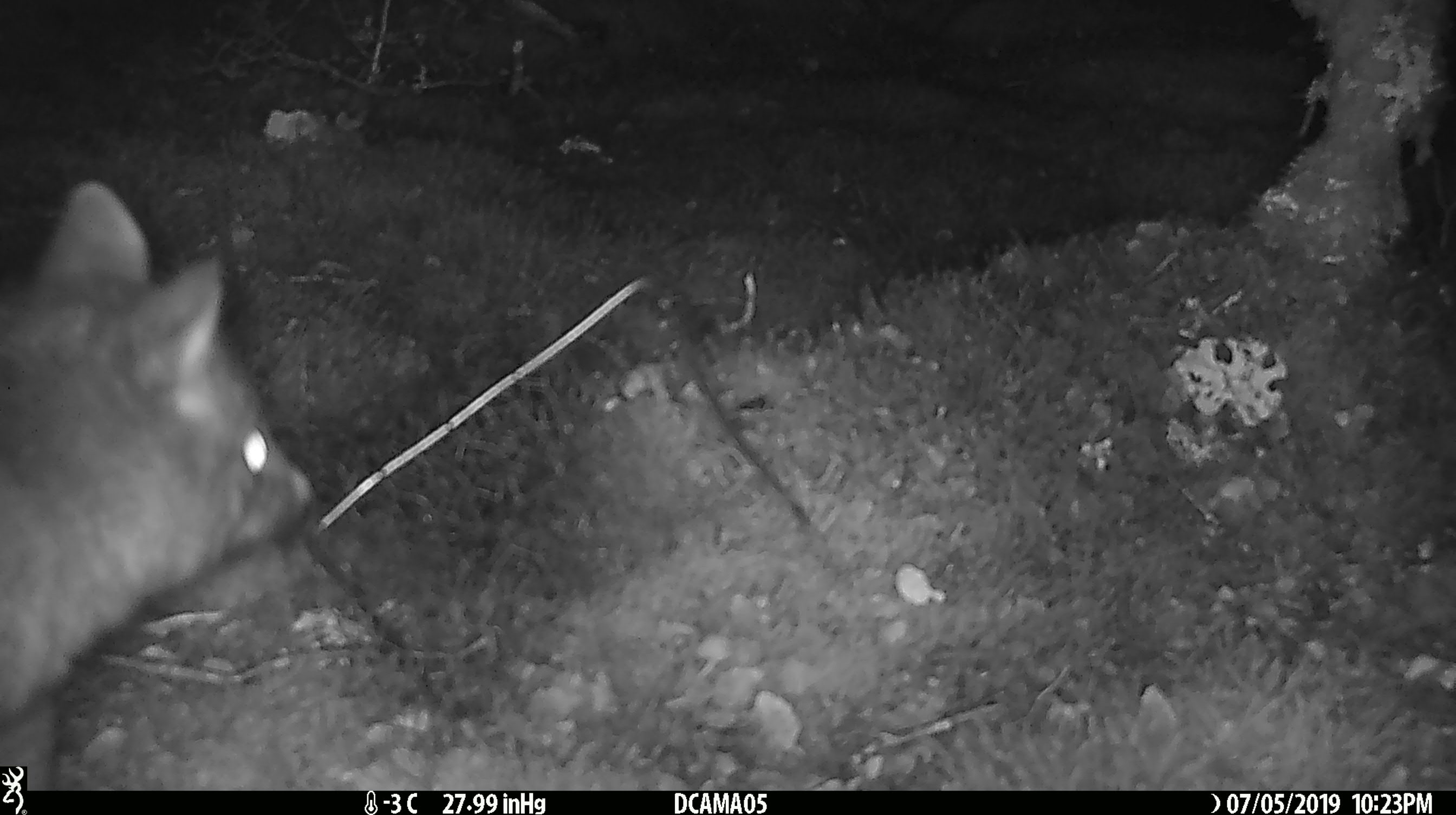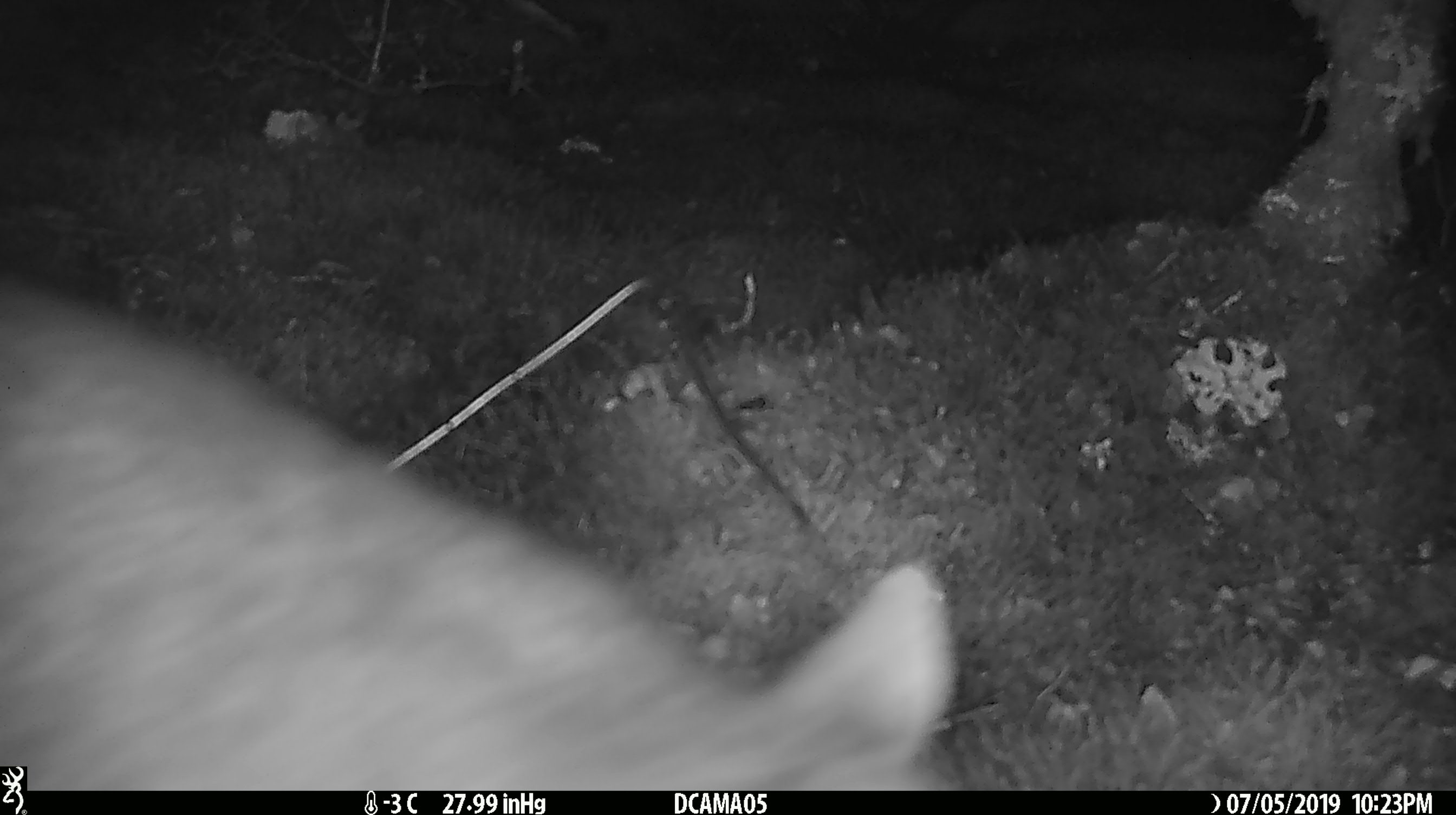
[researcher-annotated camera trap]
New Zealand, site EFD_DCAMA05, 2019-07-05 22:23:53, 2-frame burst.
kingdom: Animalia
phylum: Chordata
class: Mammalia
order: Diprotodontia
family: Phalangeridae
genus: Trichosurus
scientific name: Trichosurus vulpecula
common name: common brushtail possum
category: possum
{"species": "possum (common brushtail possum) (Trichosurus vulpecula)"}